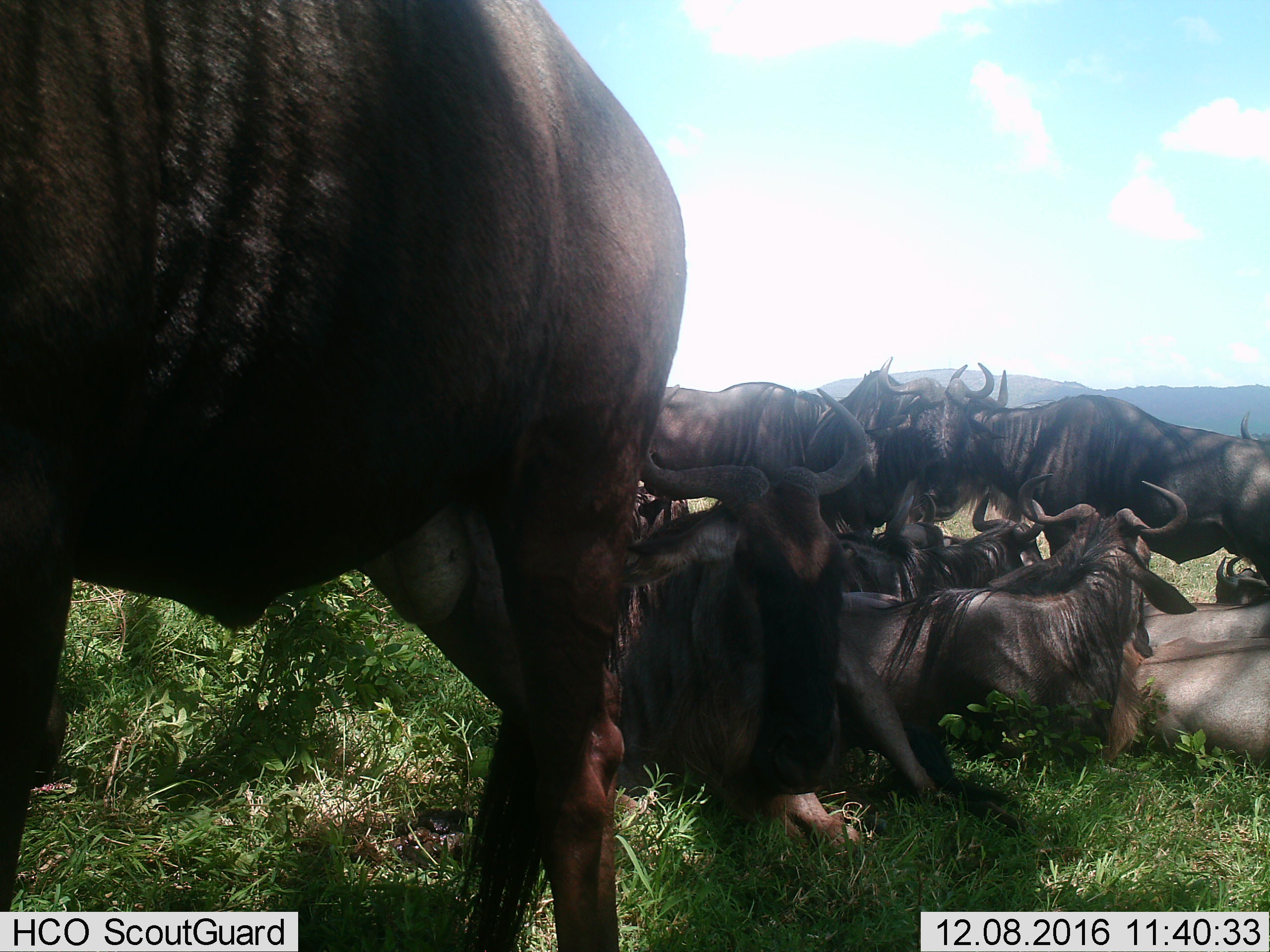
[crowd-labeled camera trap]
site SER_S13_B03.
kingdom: Animalia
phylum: Chordata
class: Mammalia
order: Artiodactyla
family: Bovidae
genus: Connochaetes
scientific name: Connochaetes taurinus taurinus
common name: blue wildebeest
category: wildebeestblue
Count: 11-50.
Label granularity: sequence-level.